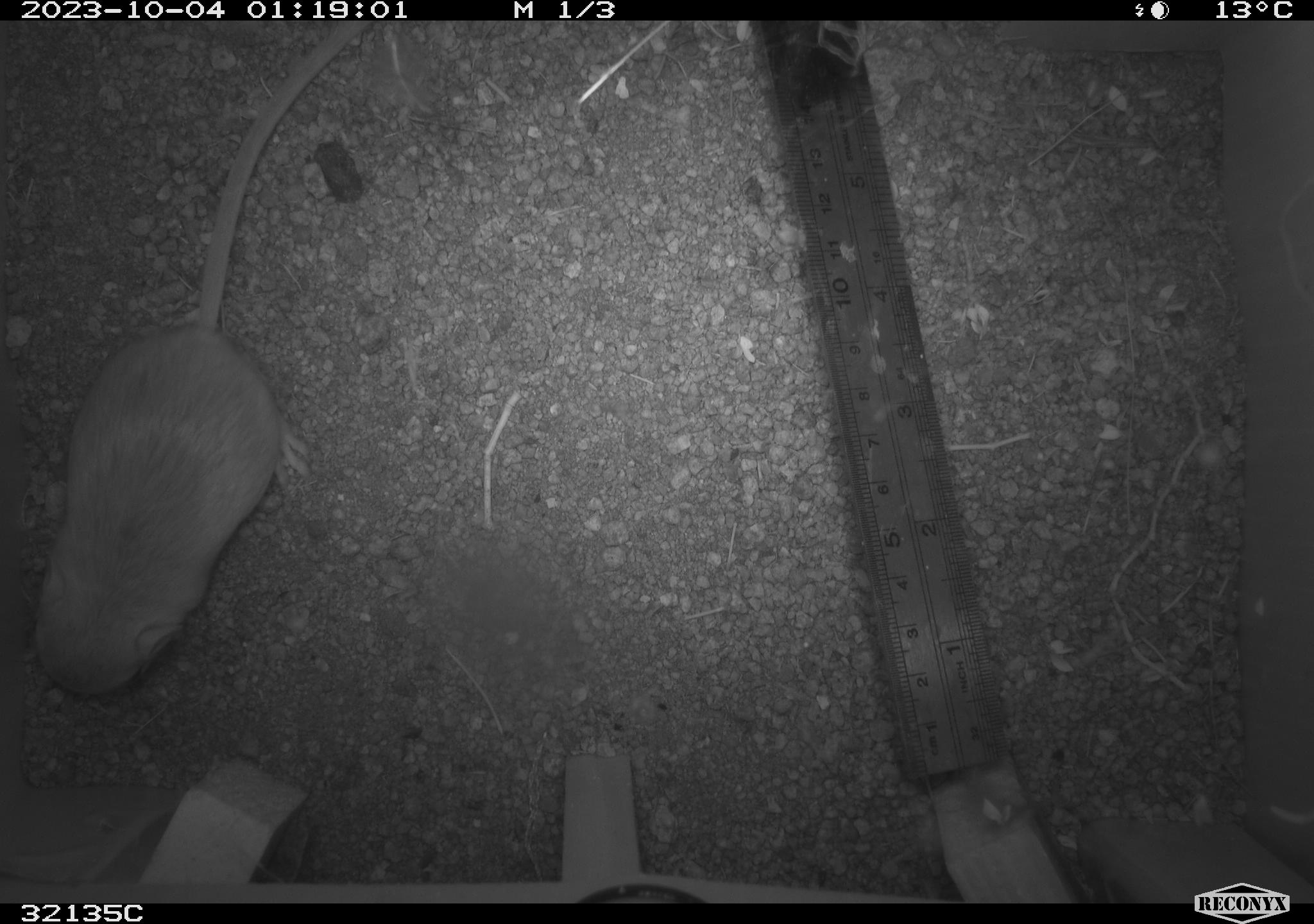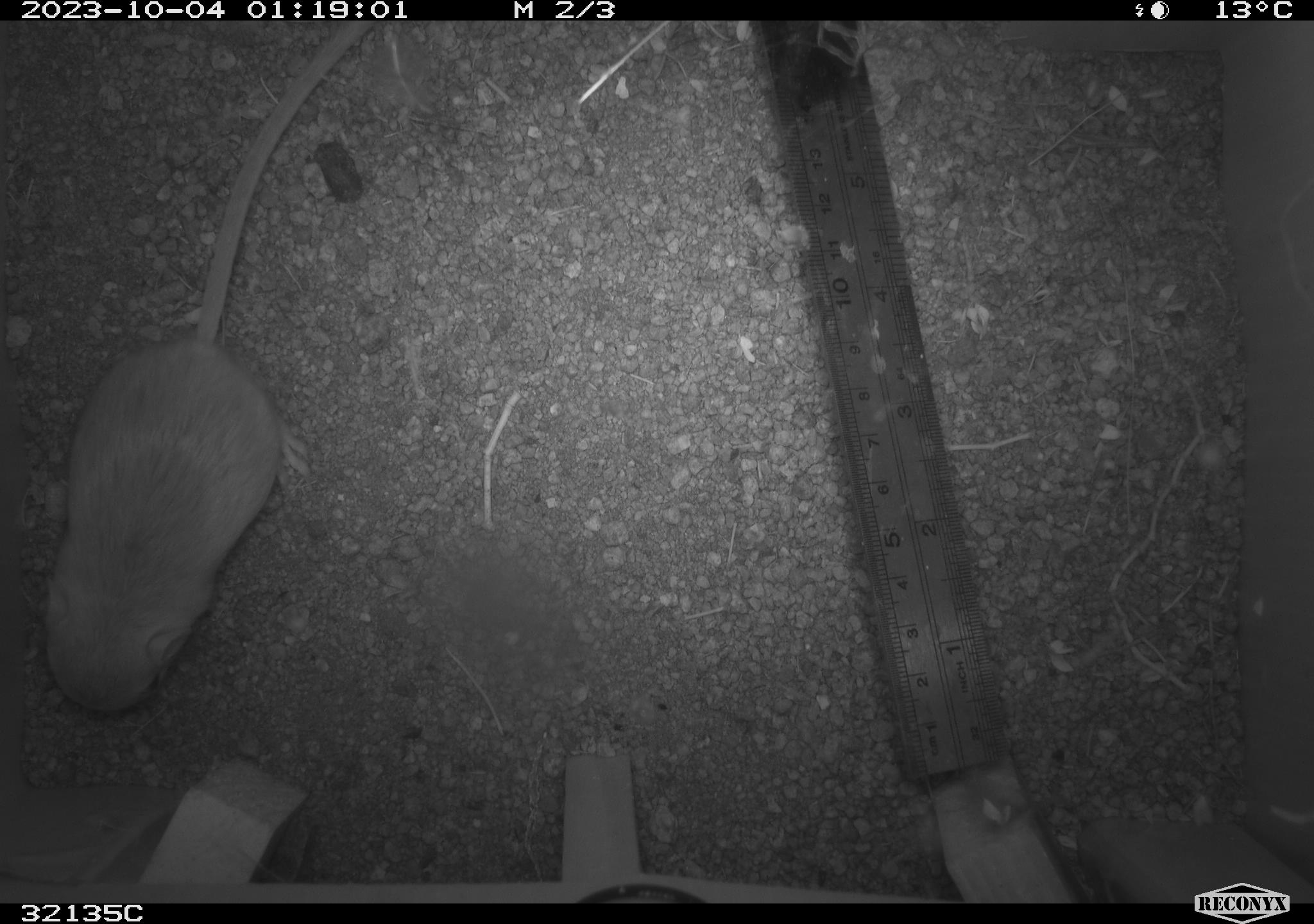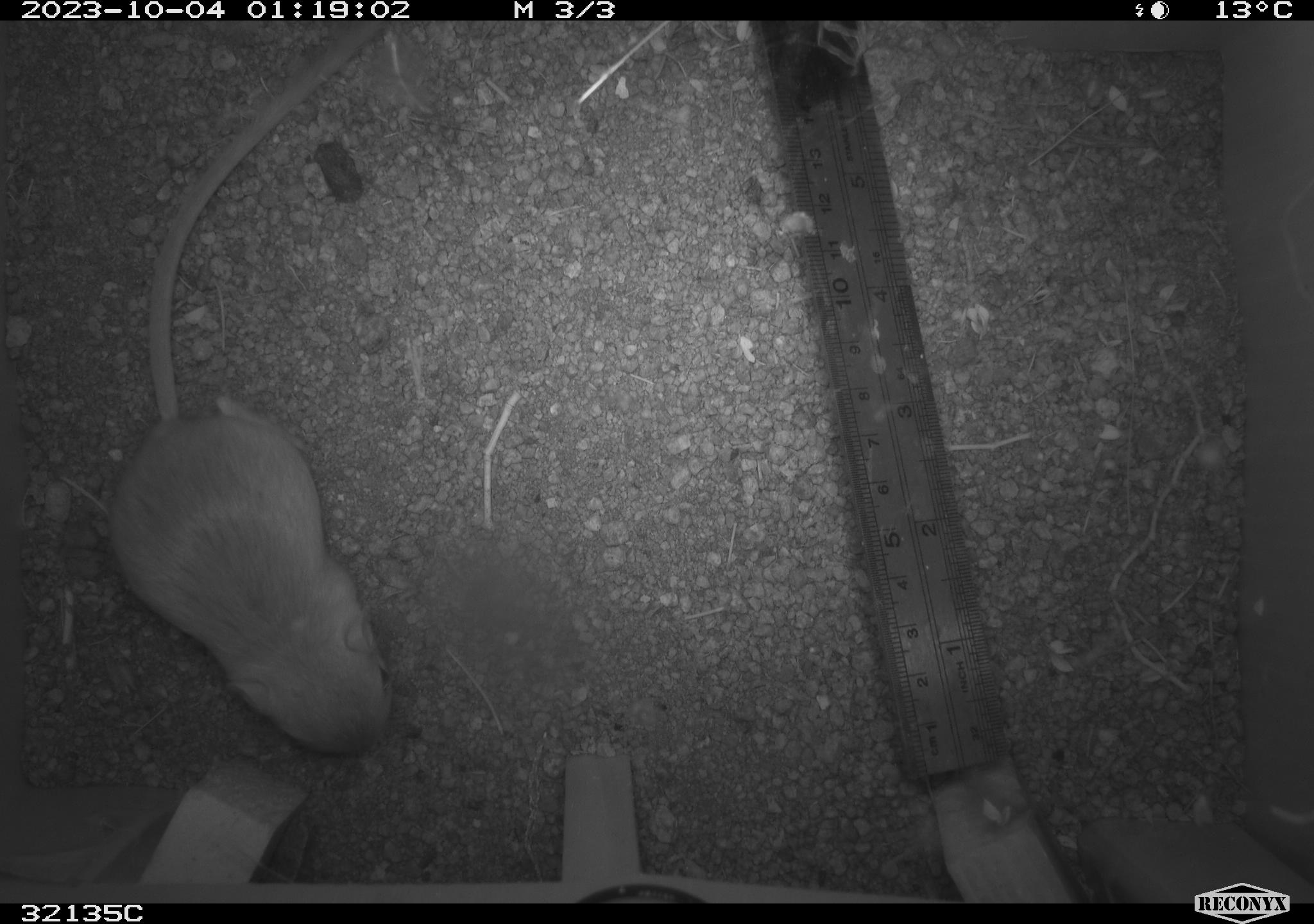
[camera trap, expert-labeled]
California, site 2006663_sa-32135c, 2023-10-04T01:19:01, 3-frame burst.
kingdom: Animalia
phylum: Chordata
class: Mammalia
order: Rodentia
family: Heteromyidae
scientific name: Heteromyidae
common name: kangaroo rats and pocket mice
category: heteromyidae family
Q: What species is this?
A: Heteromyidae family (kangaroo rats and pocket mice) (Heteromyidae).